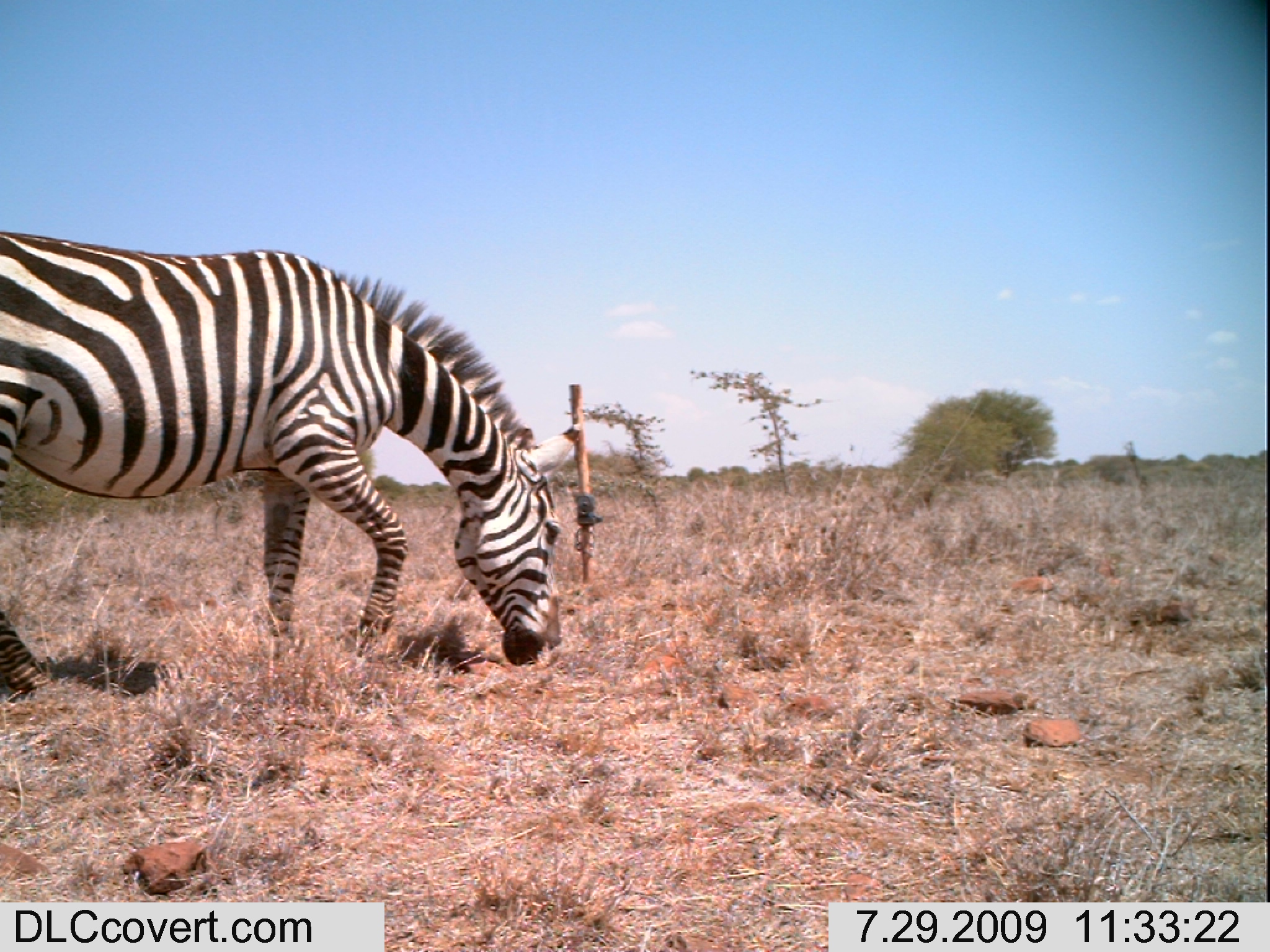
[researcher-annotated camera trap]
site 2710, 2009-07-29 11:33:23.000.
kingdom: Animalia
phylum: Chordata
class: Mammalia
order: Perissodactyla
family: Equidae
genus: Equus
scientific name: Equus quagga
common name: plains zebra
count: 1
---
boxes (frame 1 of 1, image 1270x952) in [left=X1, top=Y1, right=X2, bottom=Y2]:
equus quagga: [left=0, top=226, right=579, bottom=701]